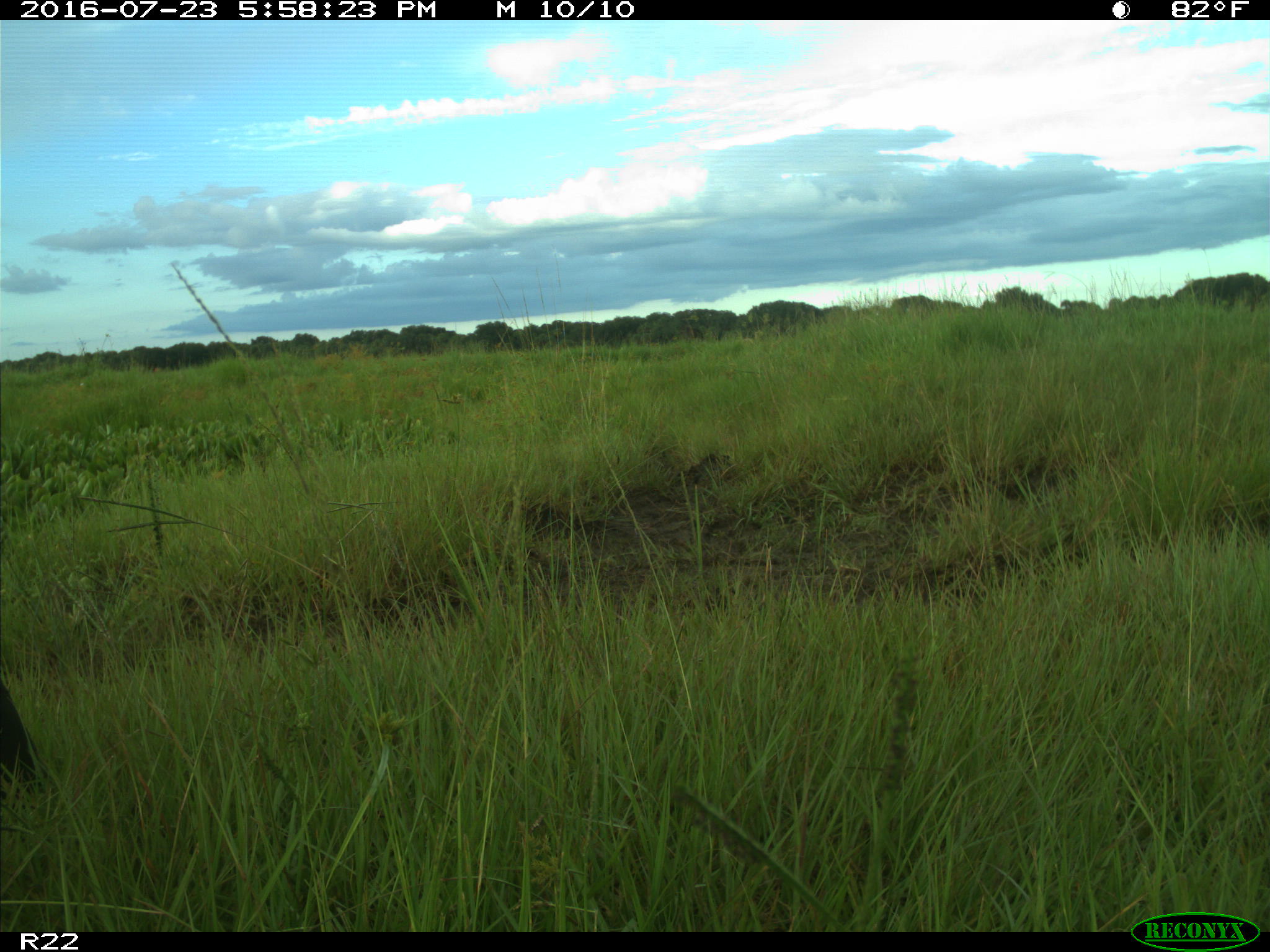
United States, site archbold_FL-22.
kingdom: Animalia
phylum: Chordata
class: Mammalia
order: Artiodactyla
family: Bovidae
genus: Bos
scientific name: Bos taurus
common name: domestic cow